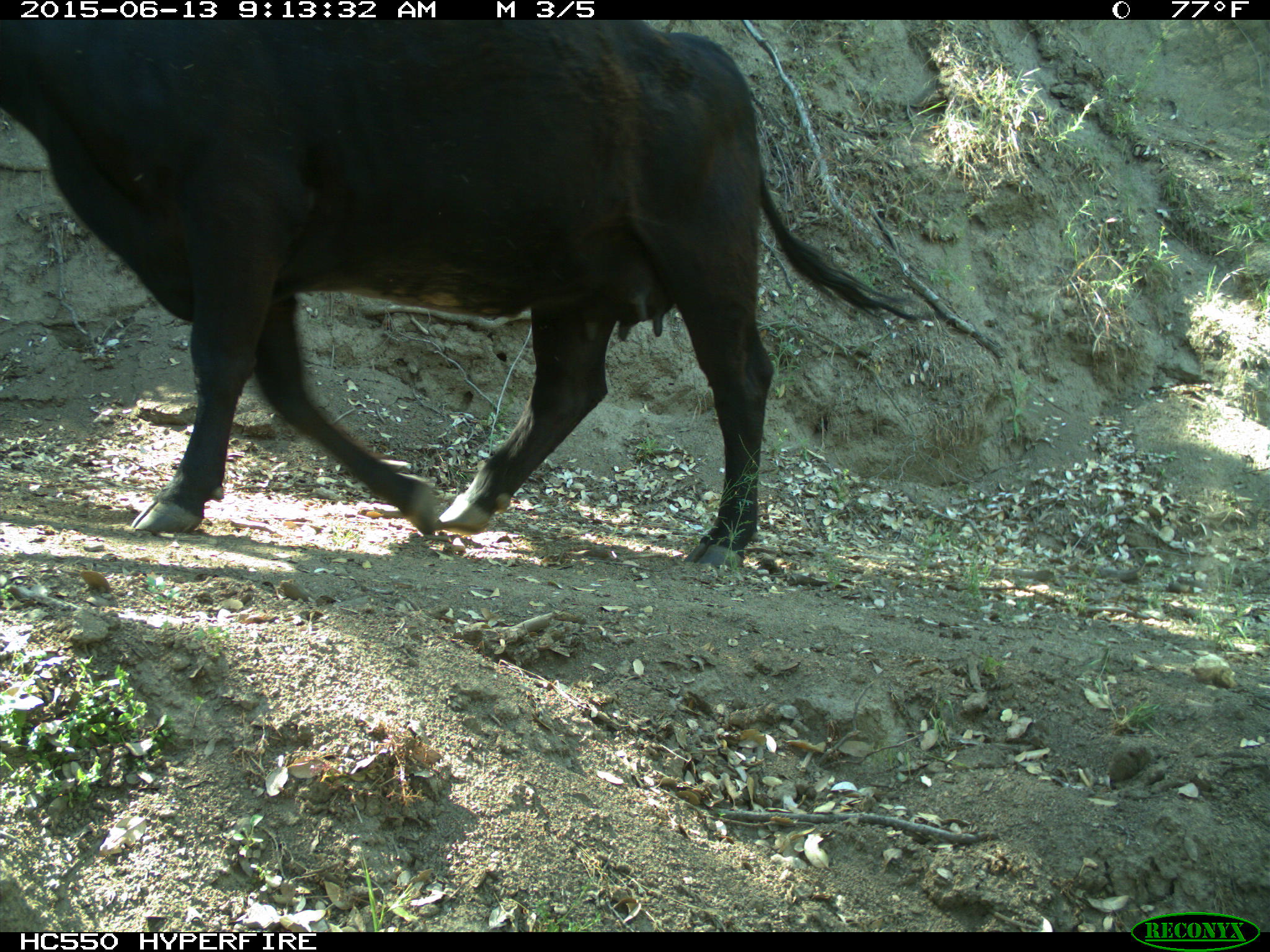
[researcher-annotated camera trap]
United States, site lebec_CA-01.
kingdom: Animalia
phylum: Chordata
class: Mammalia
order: Artiodactyla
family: Bovidae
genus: Bos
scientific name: Bos taurus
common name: domestic cow